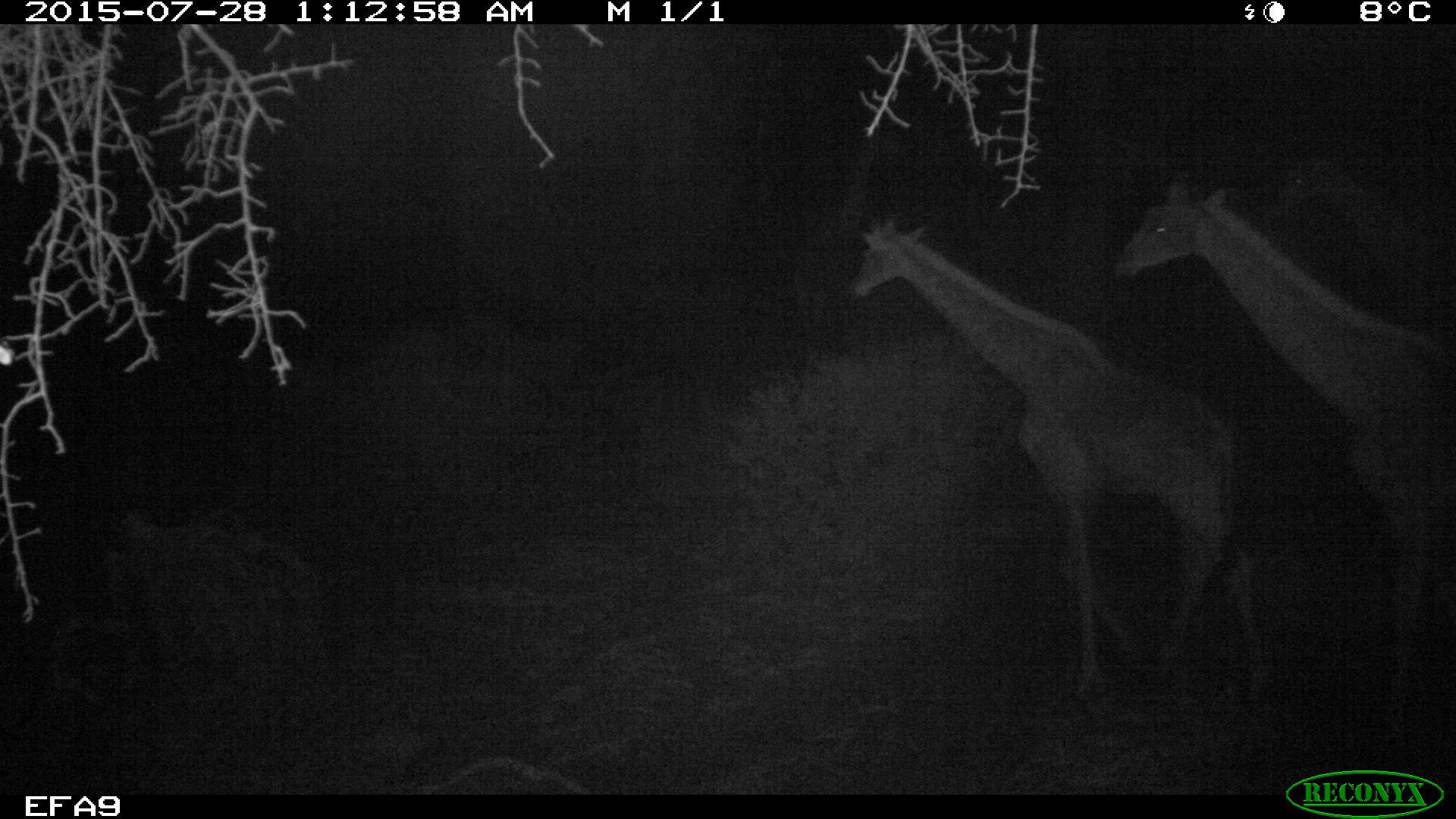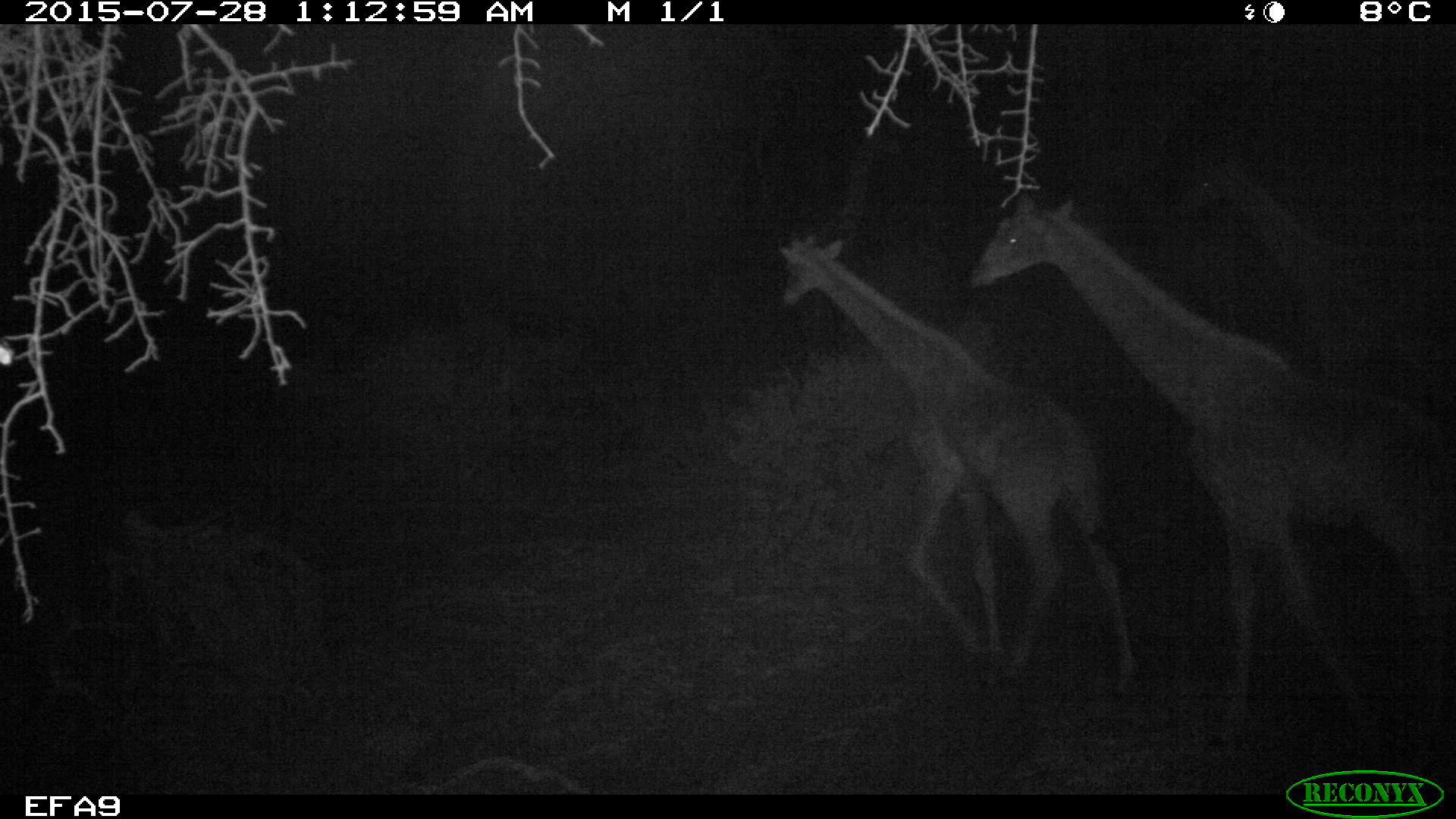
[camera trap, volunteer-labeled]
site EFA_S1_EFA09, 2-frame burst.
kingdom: Animalia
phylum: Chordata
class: Mammalia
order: Artiodactyla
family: Giraffidae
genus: Giraffa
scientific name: Giraffa camelopardalis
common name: giraffe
Giraffe (Giraffa camelopardalis), count 2. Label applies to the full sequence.